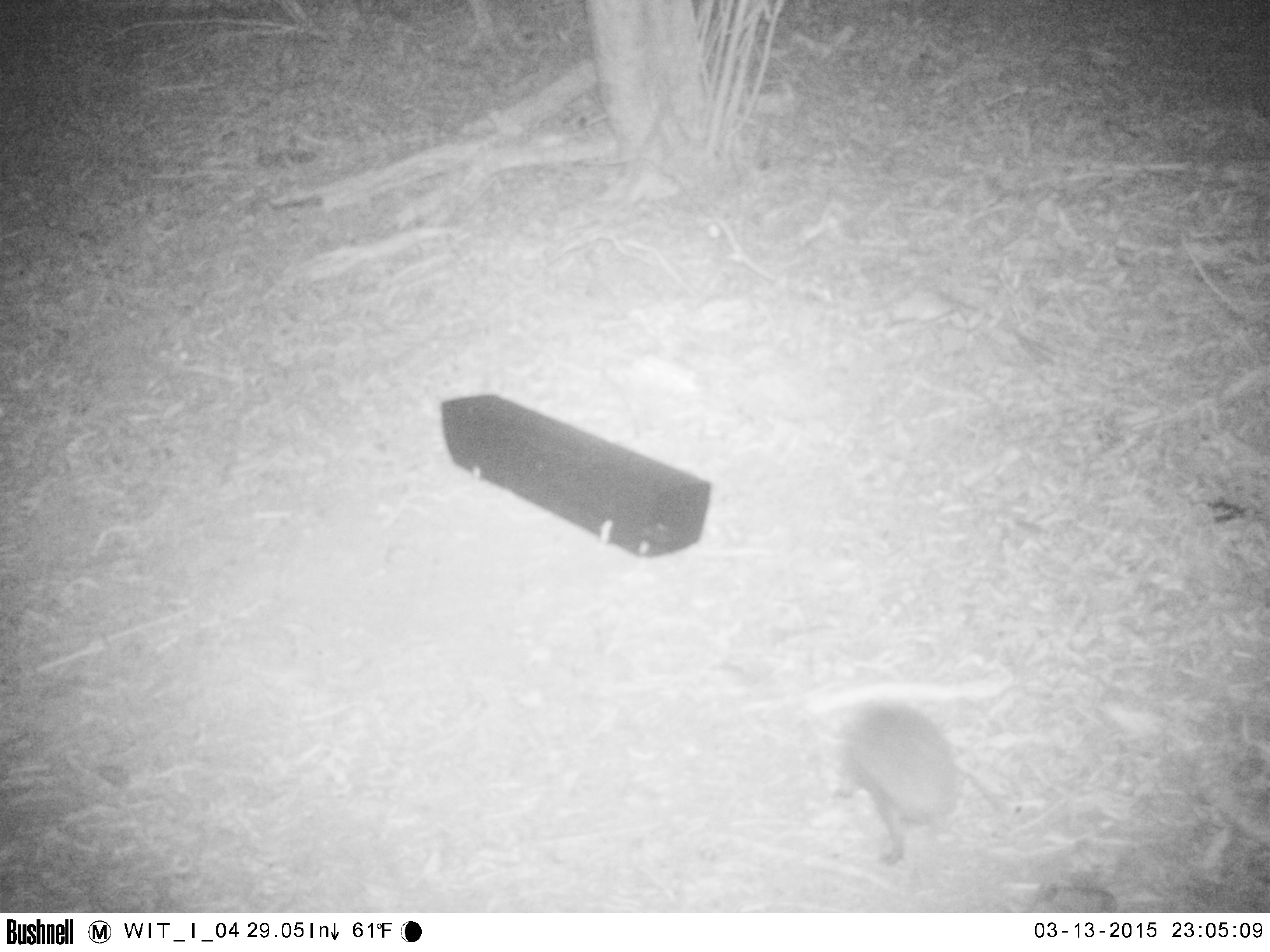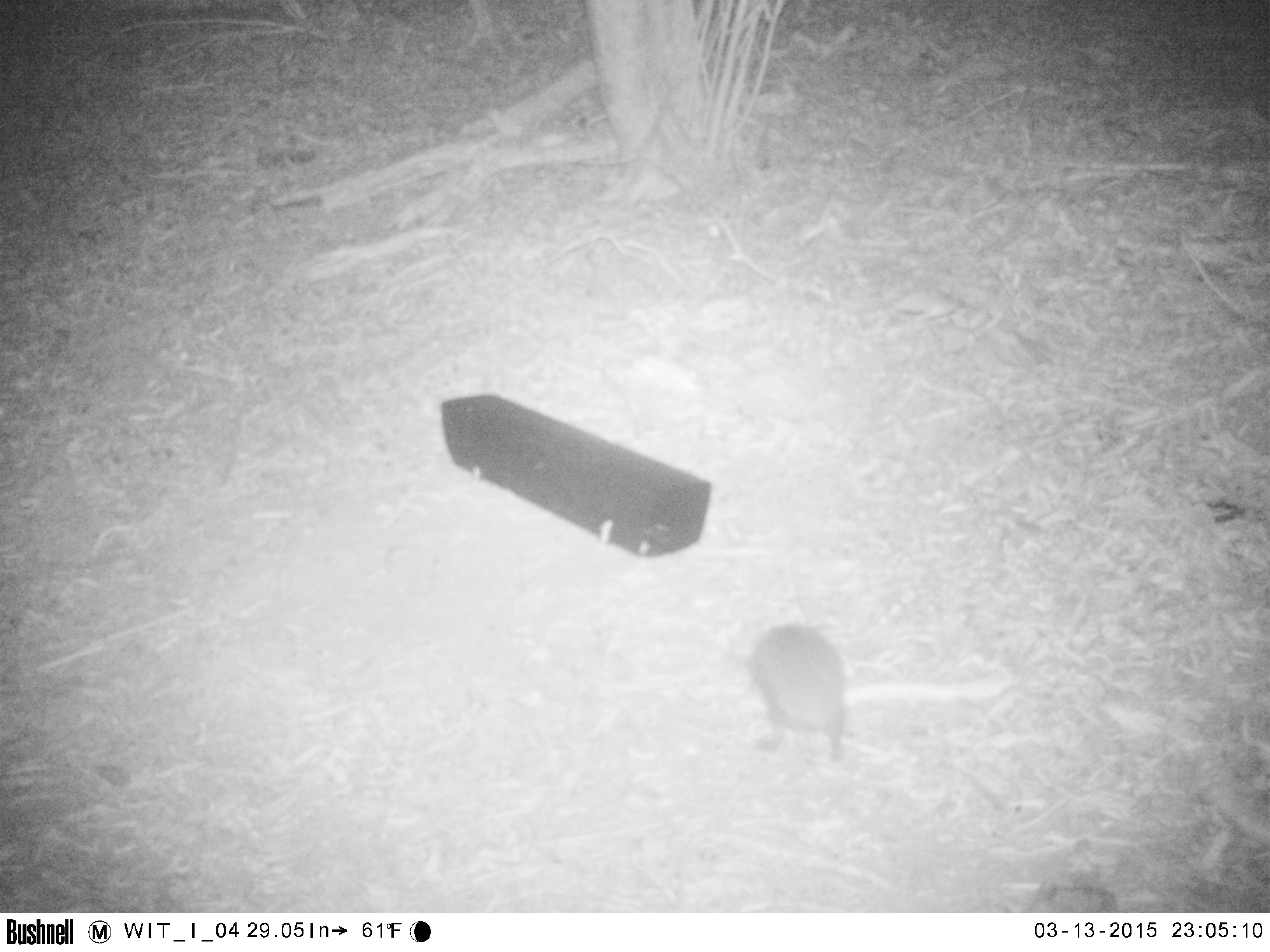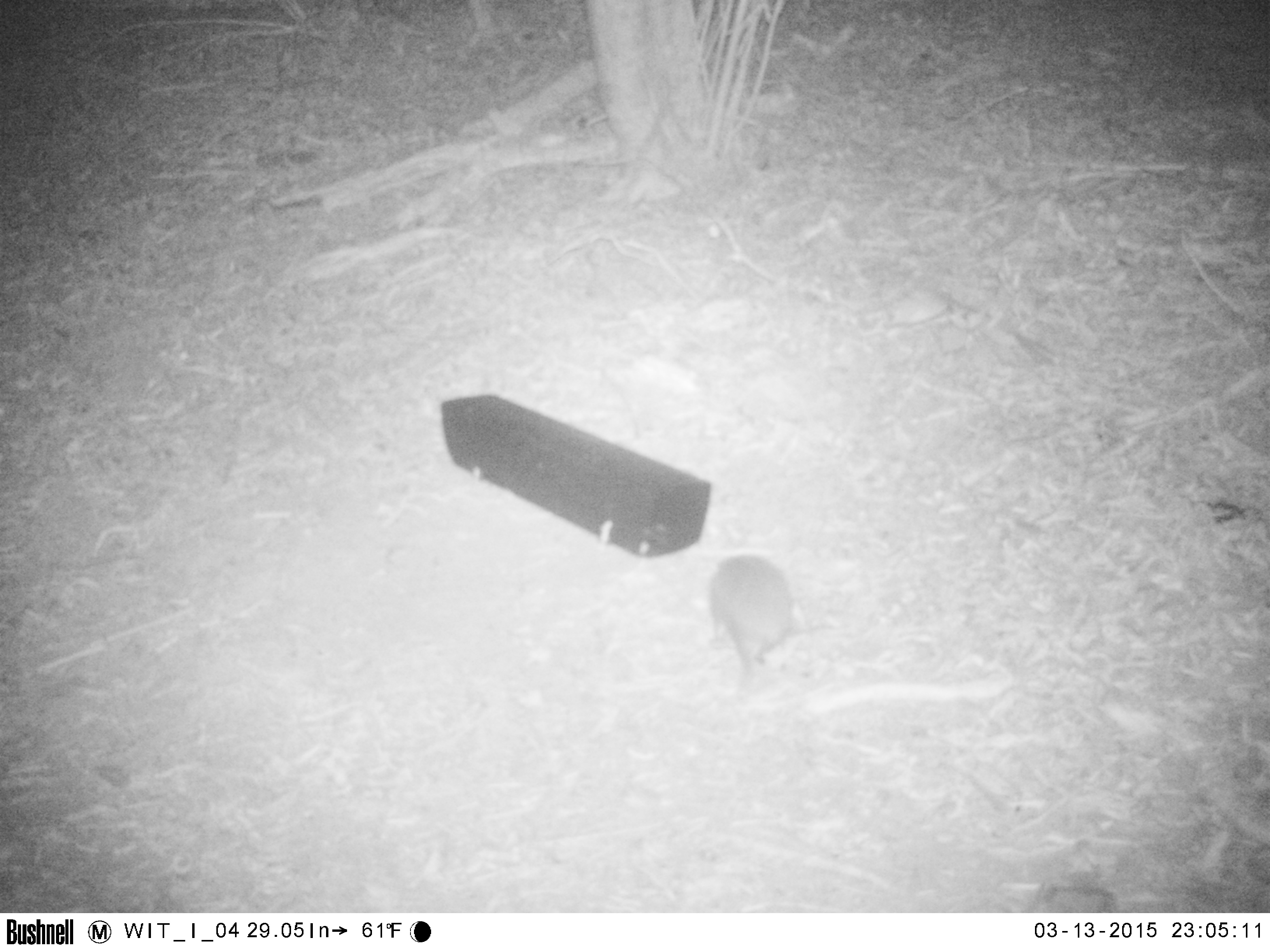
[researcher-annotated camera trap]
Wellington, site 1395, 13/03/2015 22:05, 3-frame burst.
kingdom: Animalia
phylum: Chordata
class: Mammalia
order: Eulipotyphla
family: Erinaceidae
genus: Erinaceus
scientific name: Erinaceus europaeus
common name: hedgehog